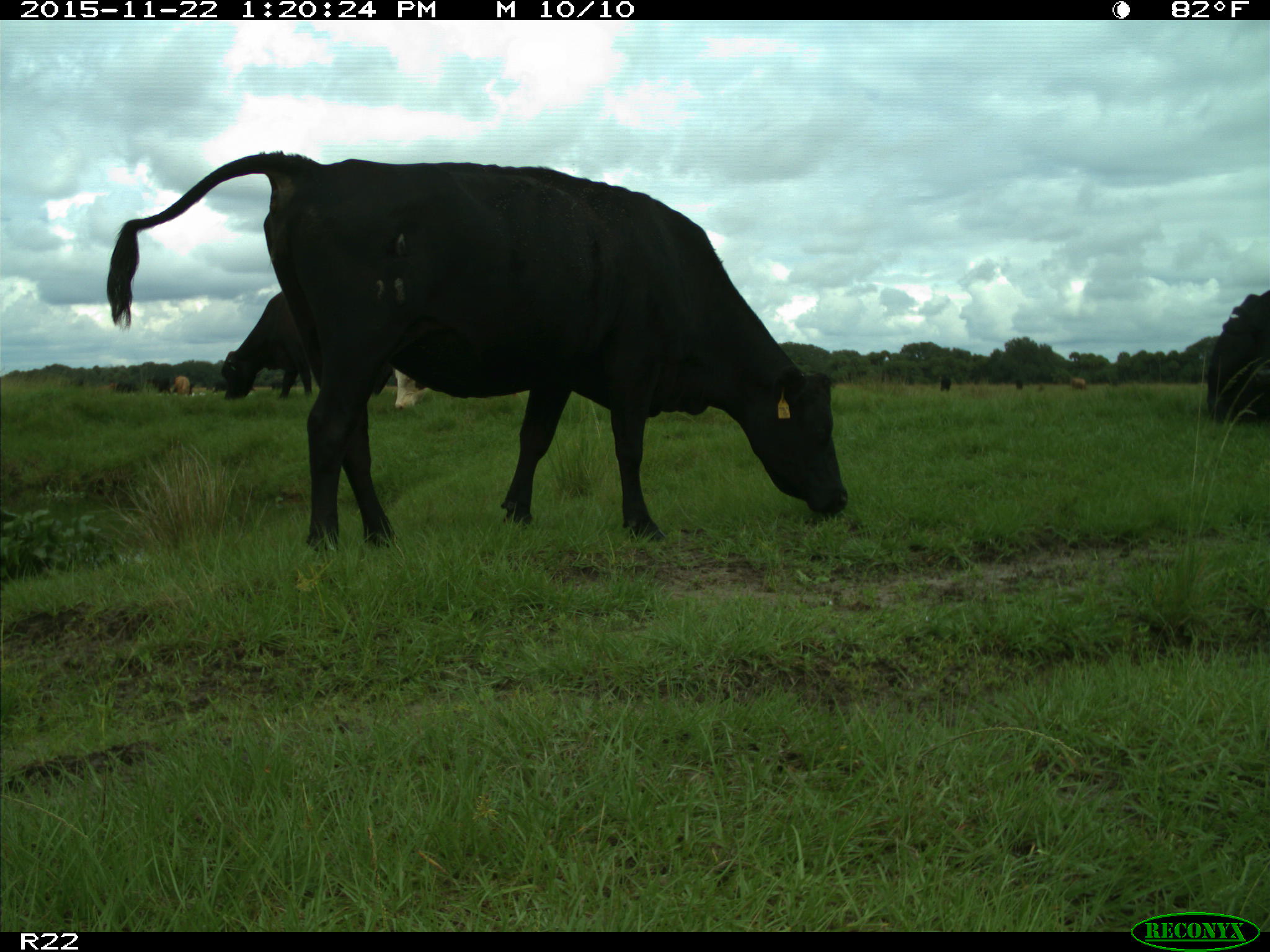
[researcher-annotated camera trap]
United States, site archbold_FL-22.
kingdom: Animalia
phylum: Chordata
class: Mammalia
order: Artiodactyla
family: Bovidae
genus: Bos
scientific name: Bos taurus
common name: domestic cow